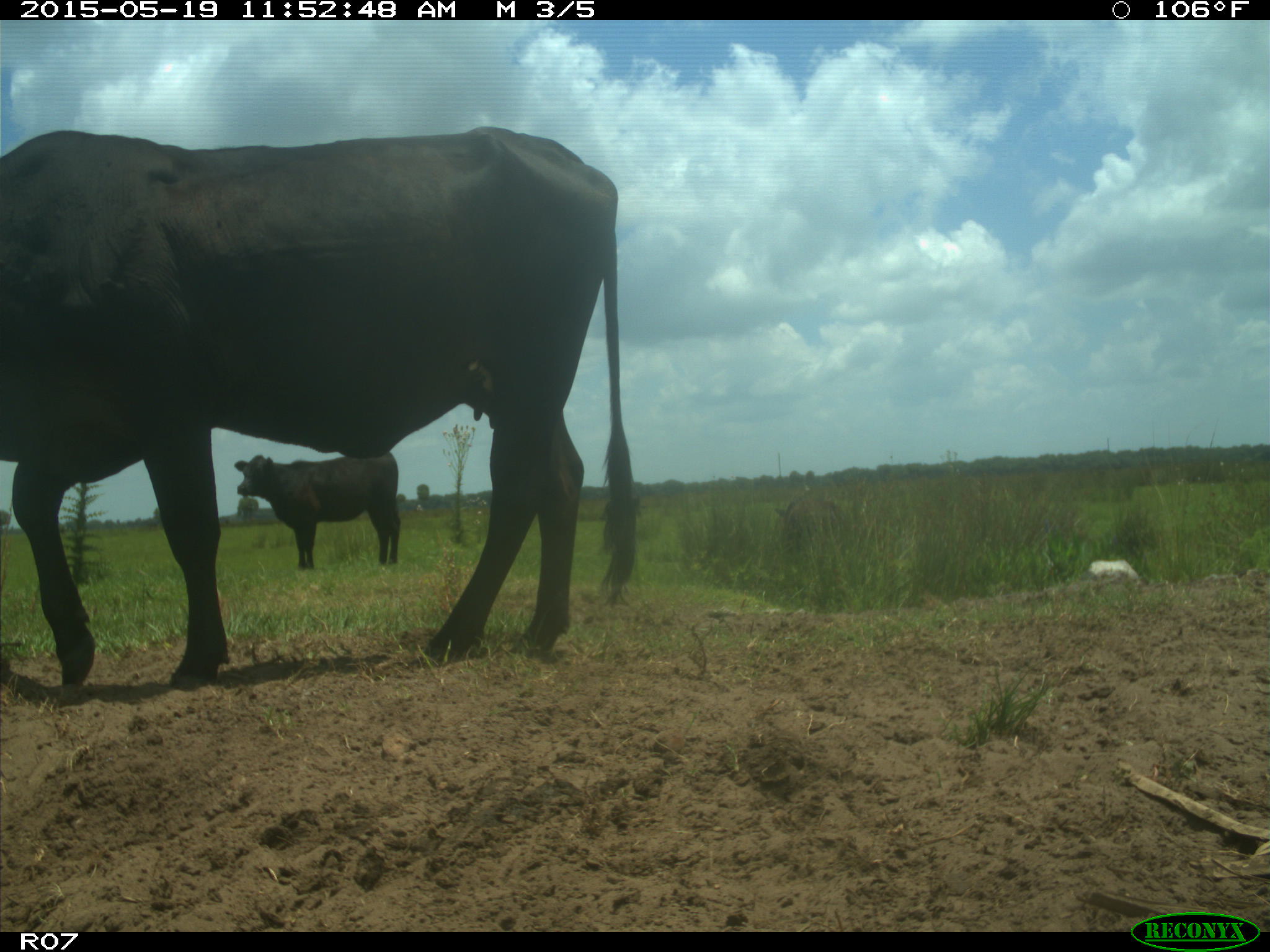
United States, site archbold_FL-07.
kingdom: Animalia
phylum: Chordata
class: Mammalia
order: Artiodactyla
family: Bovidae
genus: Bos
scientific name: Bos taurus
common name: domestic cow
Bos taurus (domestic cow).